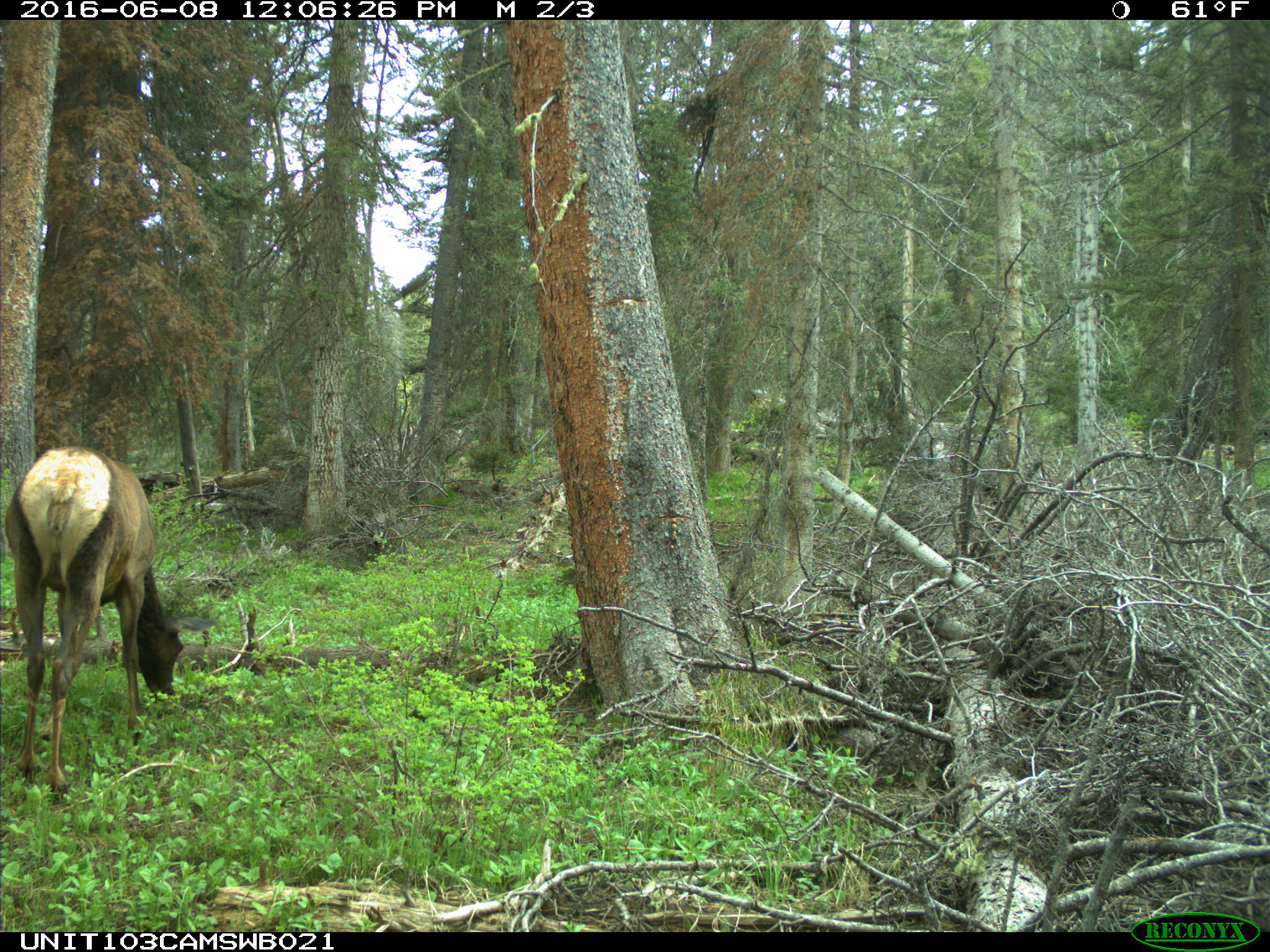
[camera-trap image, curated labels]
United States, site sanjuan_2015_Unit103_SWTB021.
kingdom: Animalia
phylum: Chordata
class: Mammalia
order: Artiodactyla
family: Cervidae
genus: Cervus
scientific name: Cervus elaphus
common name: red deer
Cervus elaphus (red deer).